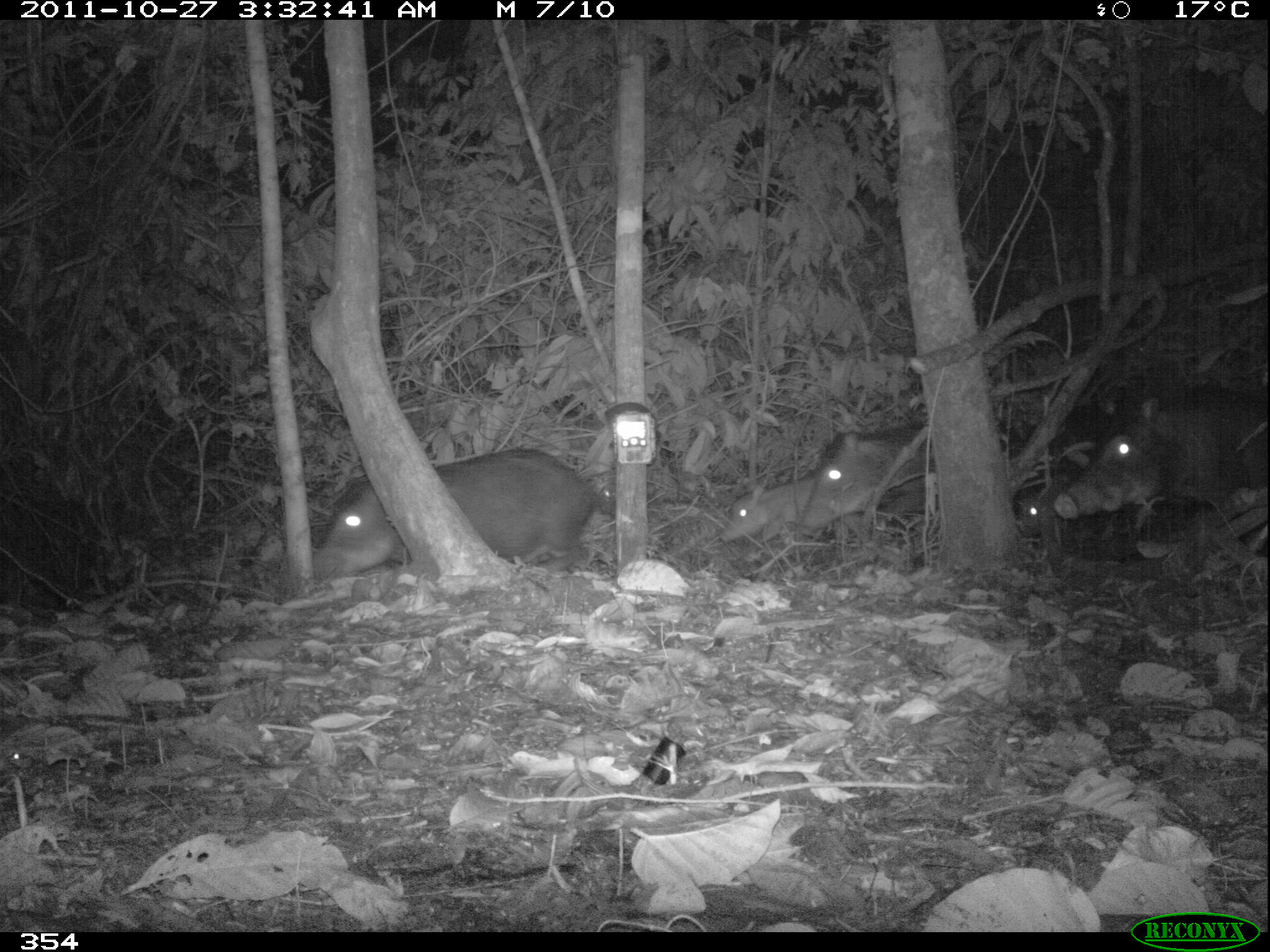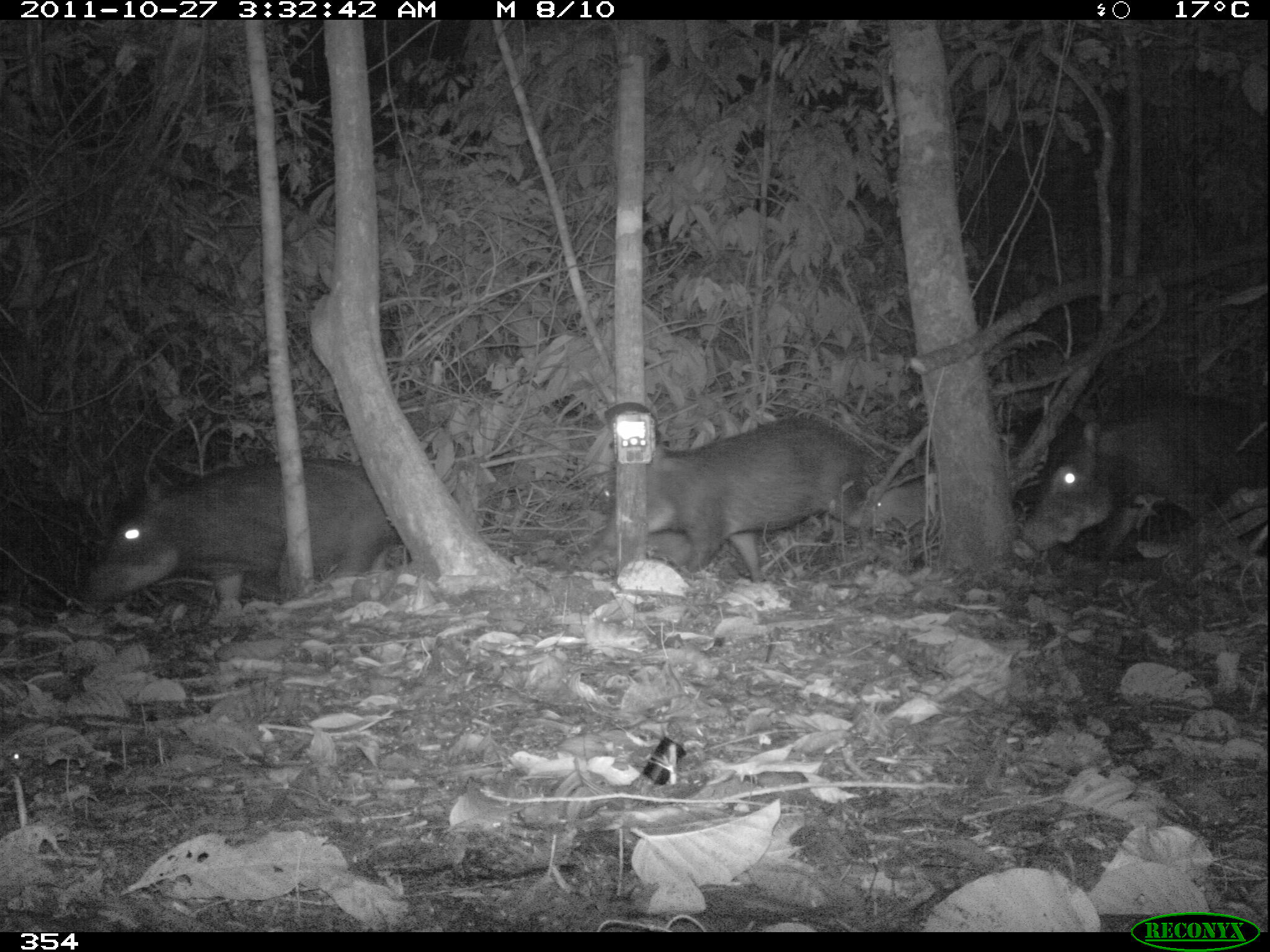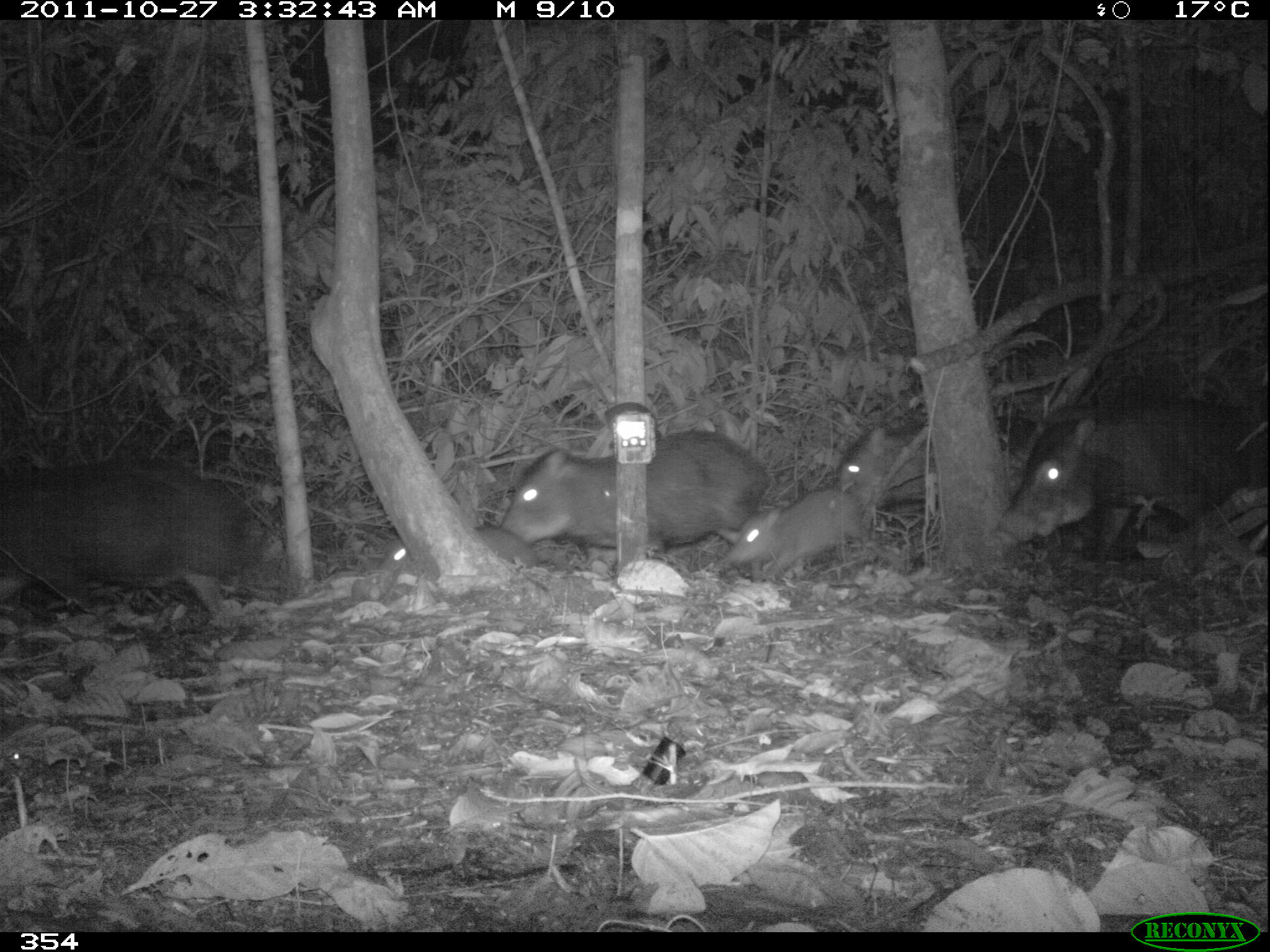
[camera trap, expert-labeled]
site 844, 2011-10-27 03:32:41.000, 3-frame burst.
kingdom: Animalia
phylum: Chordata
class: Mammalia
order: Artiodactyla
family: Tayassuidae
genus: Tayassu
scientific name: Tayassu pecari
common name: white-lipped peccary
Tayassu pecari (white-lipped peccary).